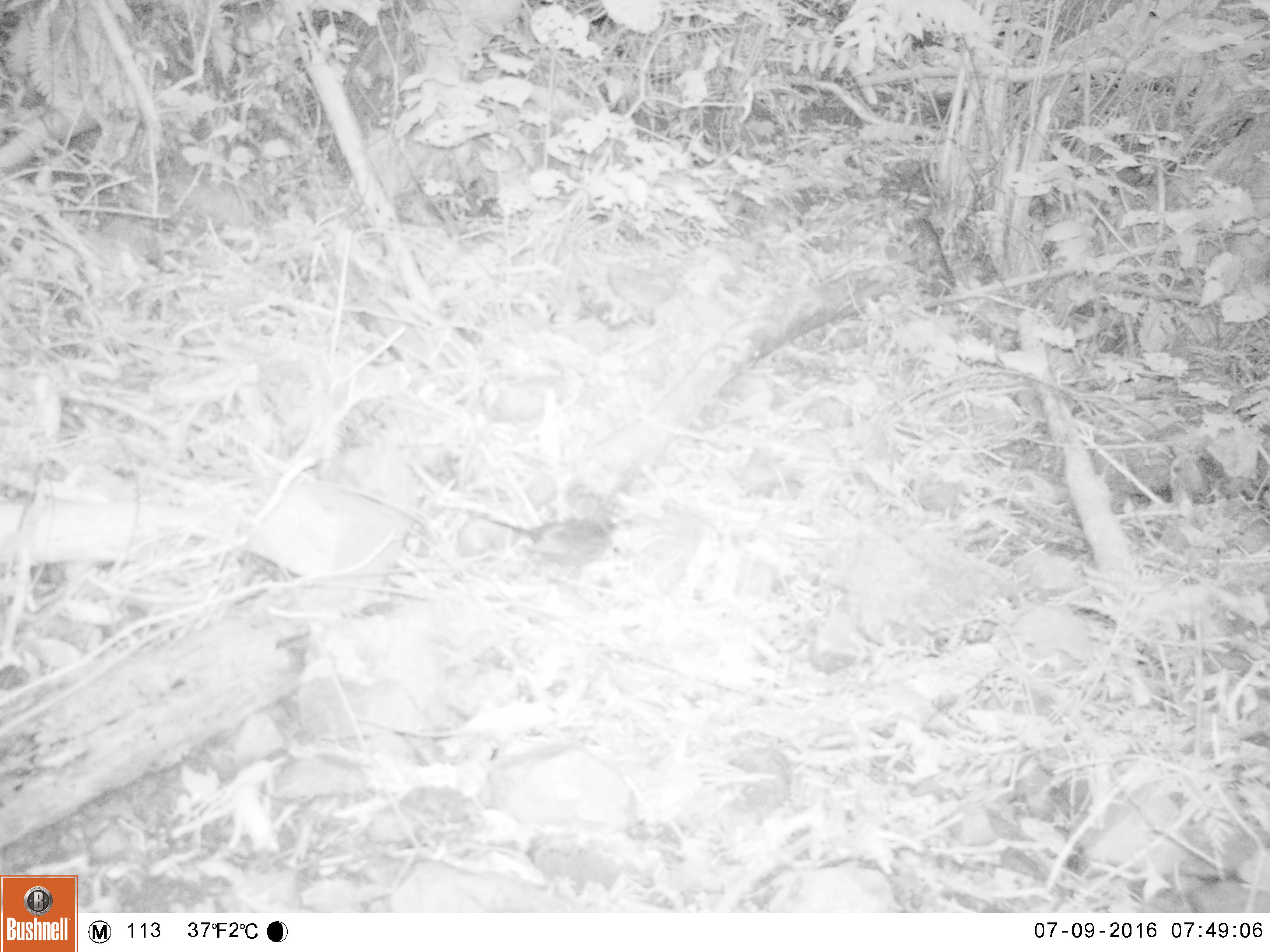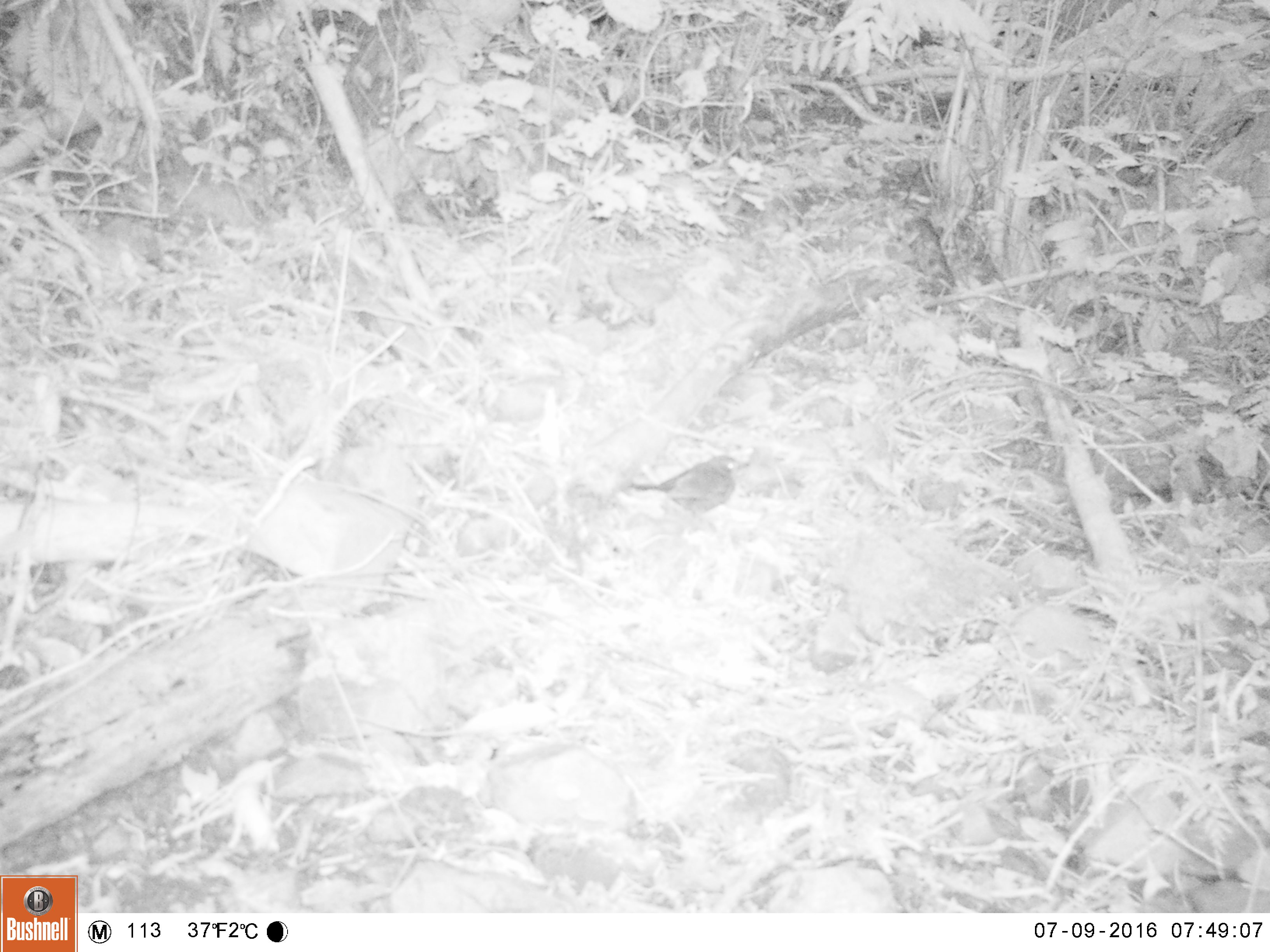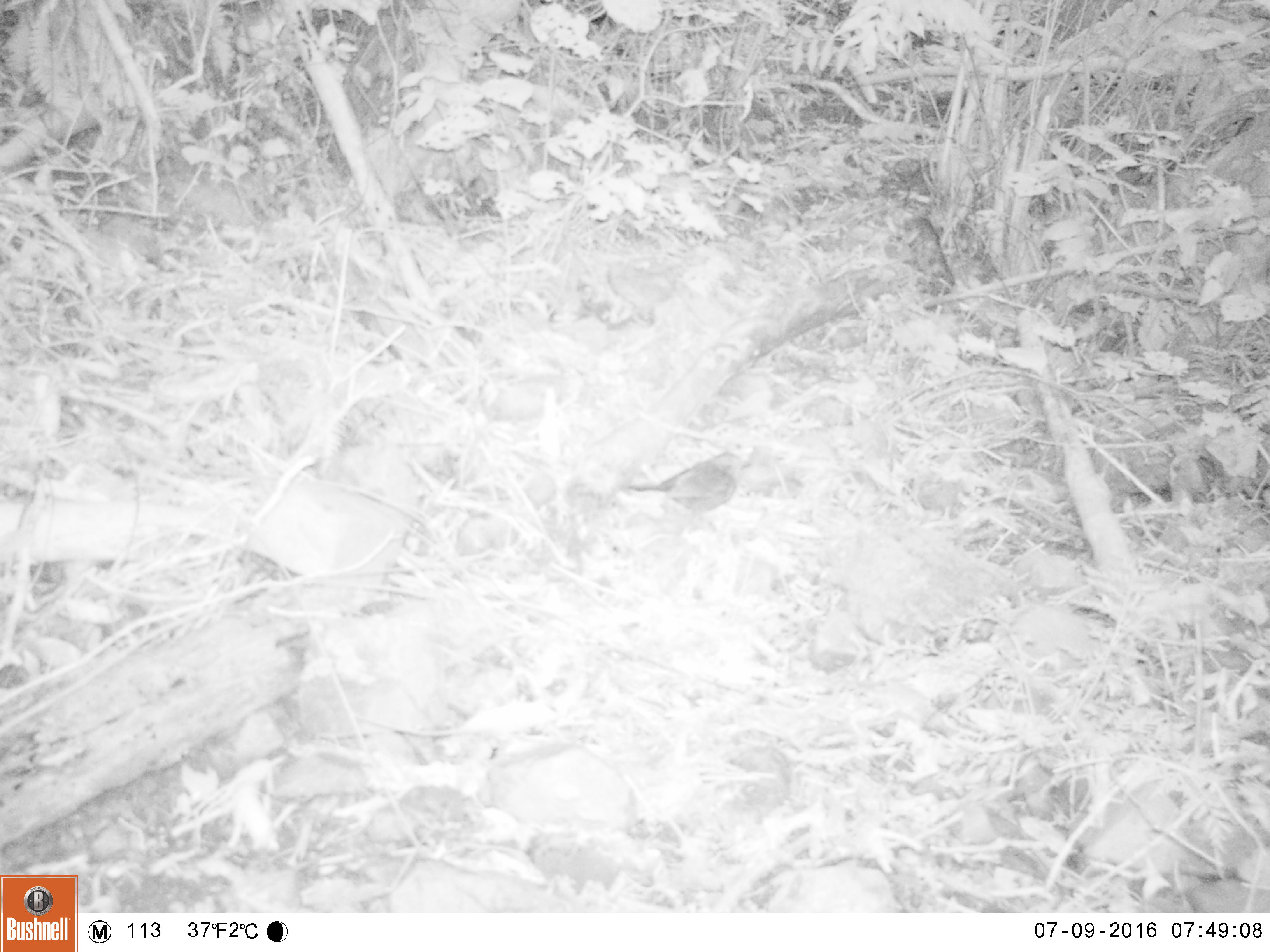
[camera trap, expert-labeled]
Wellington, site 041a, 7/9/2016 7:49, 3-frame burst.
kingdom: Animalia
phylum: Chordata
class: Aves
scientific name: Aves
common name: bird